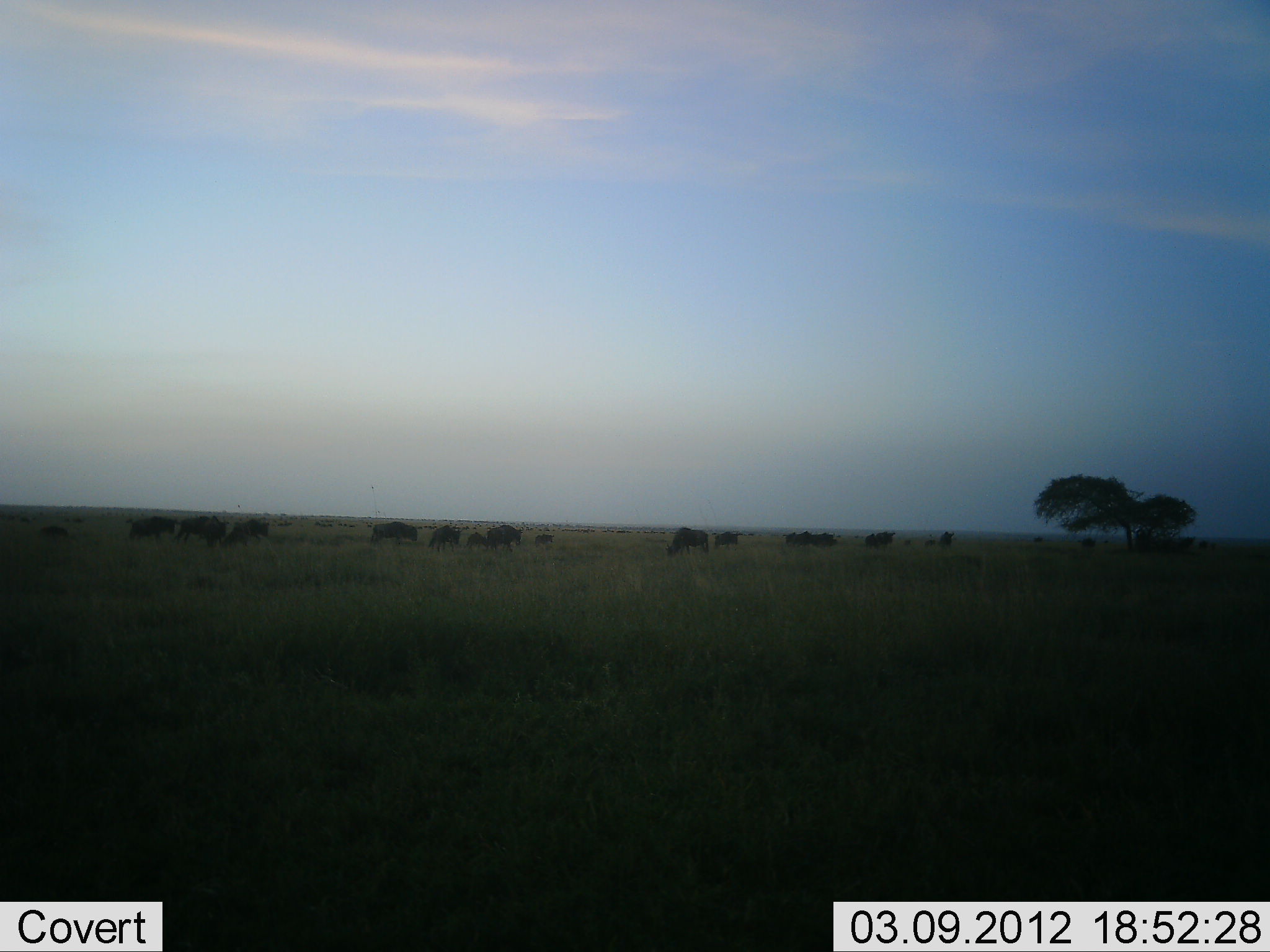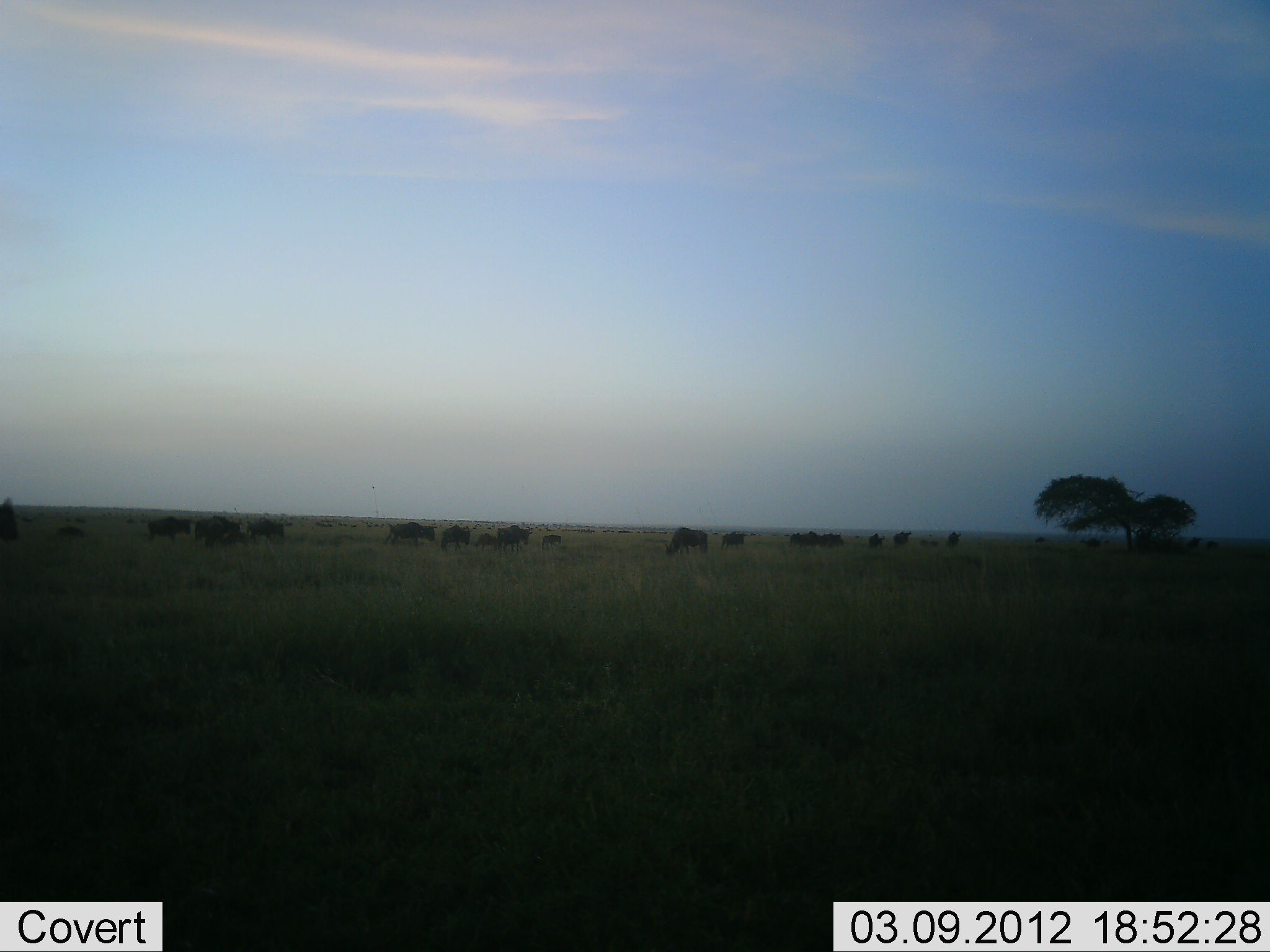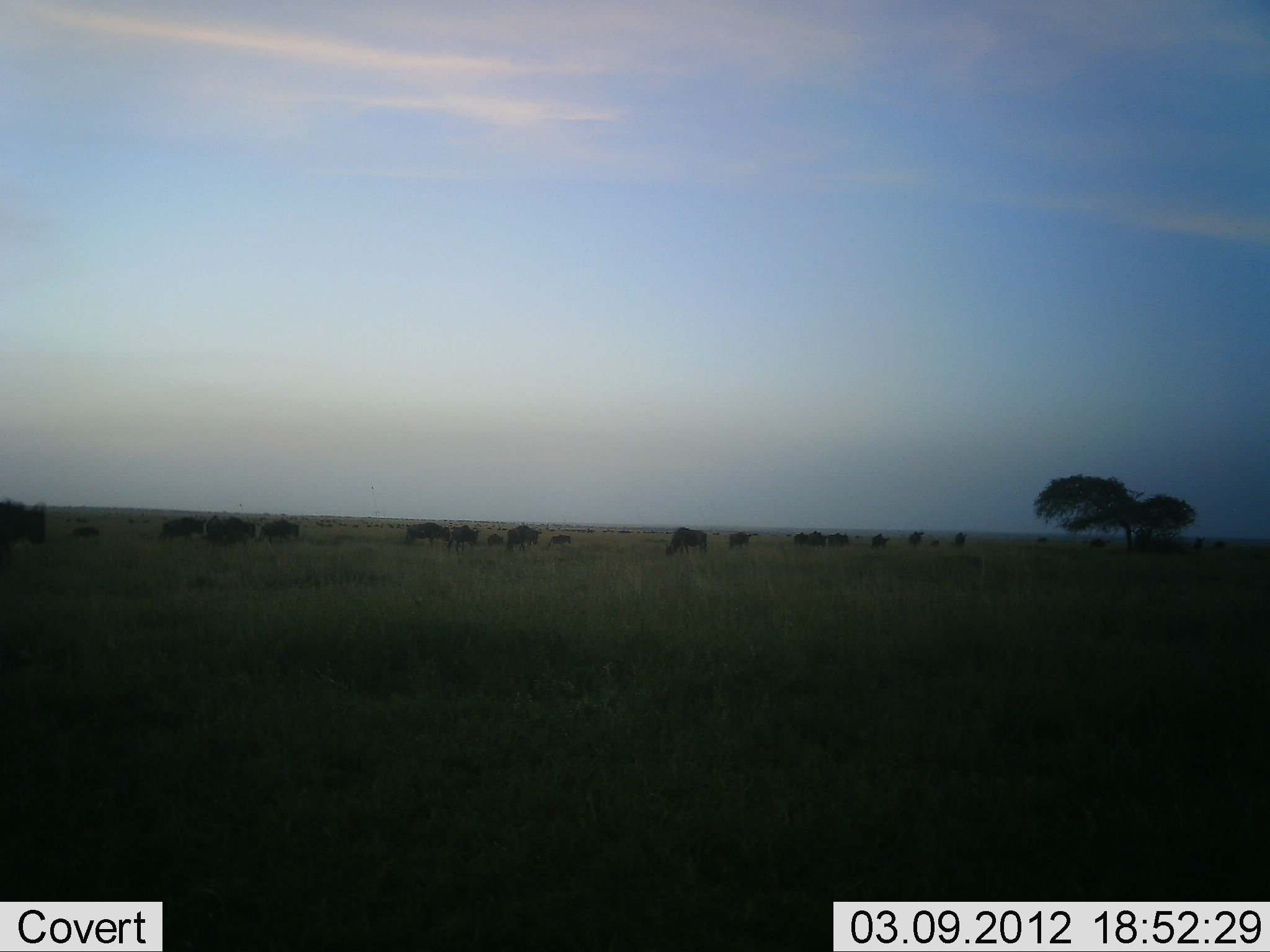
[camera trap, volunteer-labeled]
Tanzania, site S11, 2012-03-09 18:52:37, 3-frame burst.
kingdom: Animalia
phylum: Chordata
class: Mammalia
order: Artiodactyla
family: Bovidae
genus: Connochaetes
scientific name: Connochaetes taurinus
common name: blue wildebeest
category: wildebeest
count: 11-50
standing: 15%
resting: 0%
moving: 85%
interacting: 0%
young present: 5%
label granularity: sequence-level